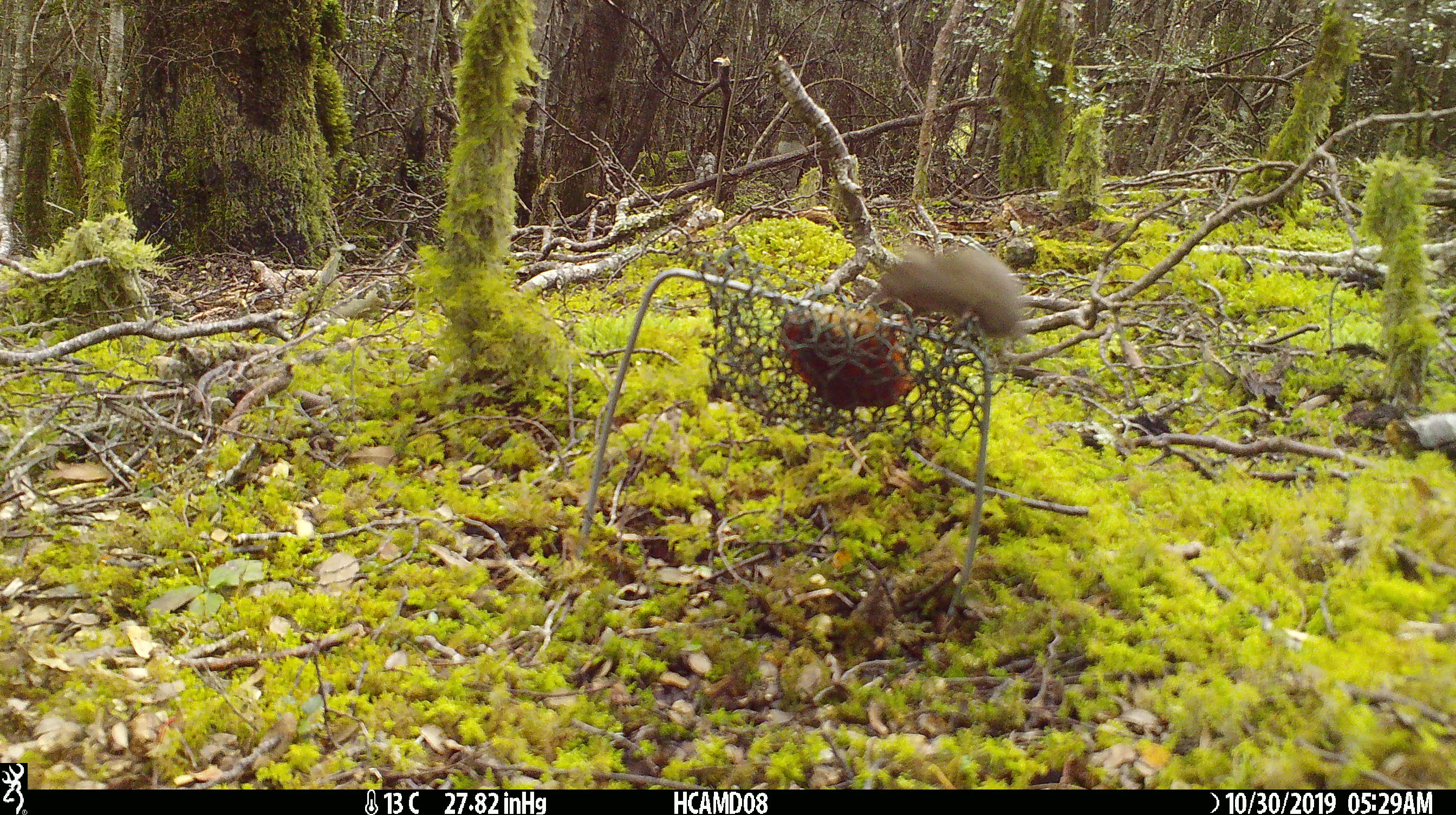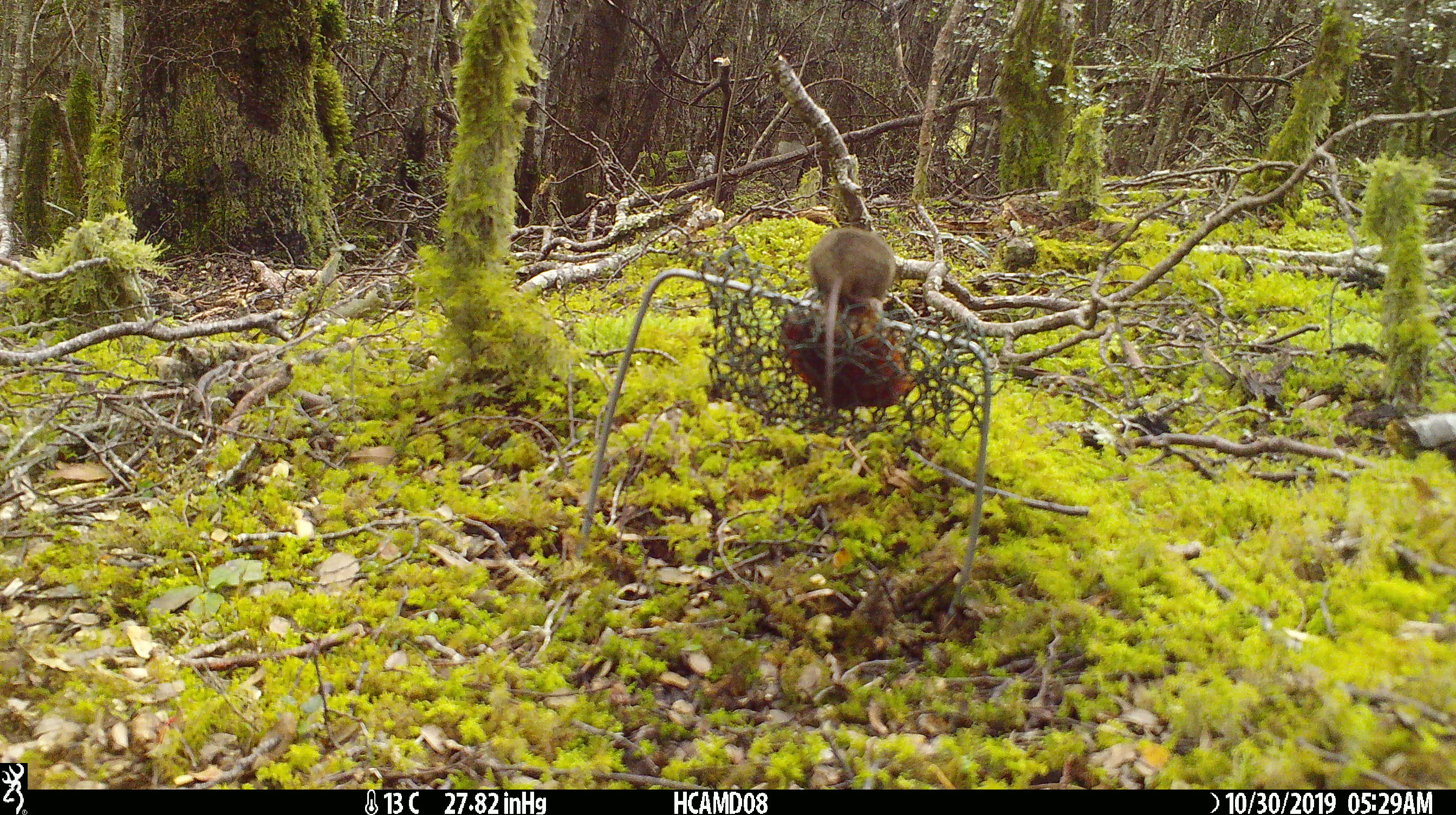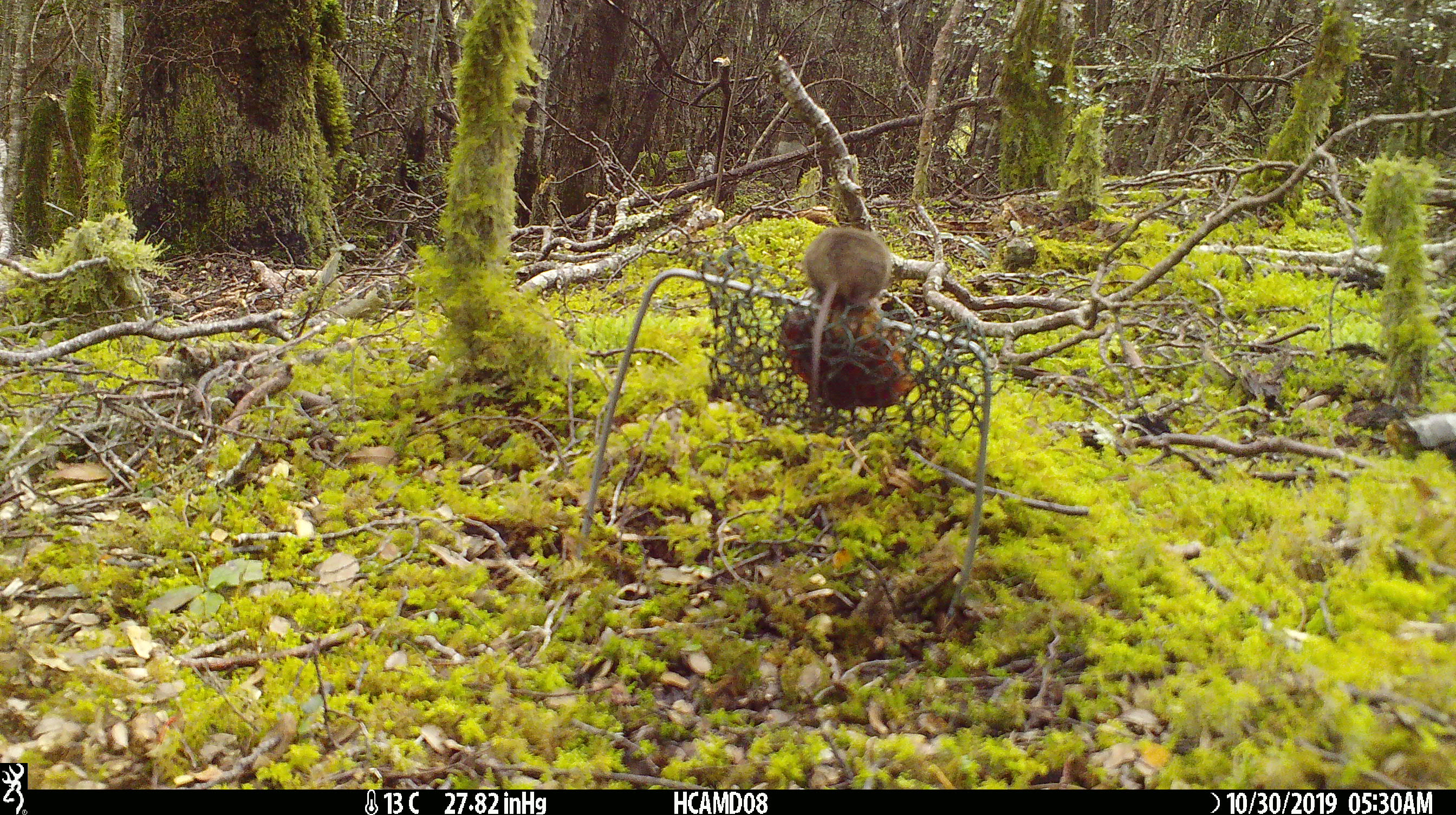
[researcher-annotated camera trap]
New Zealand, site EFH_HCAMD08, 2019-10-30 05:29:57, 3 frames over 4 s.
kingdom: Animalia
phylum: Chordata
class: Mammalia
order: Rodentia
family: Muridae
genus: Mus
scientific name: Mus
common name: mouse